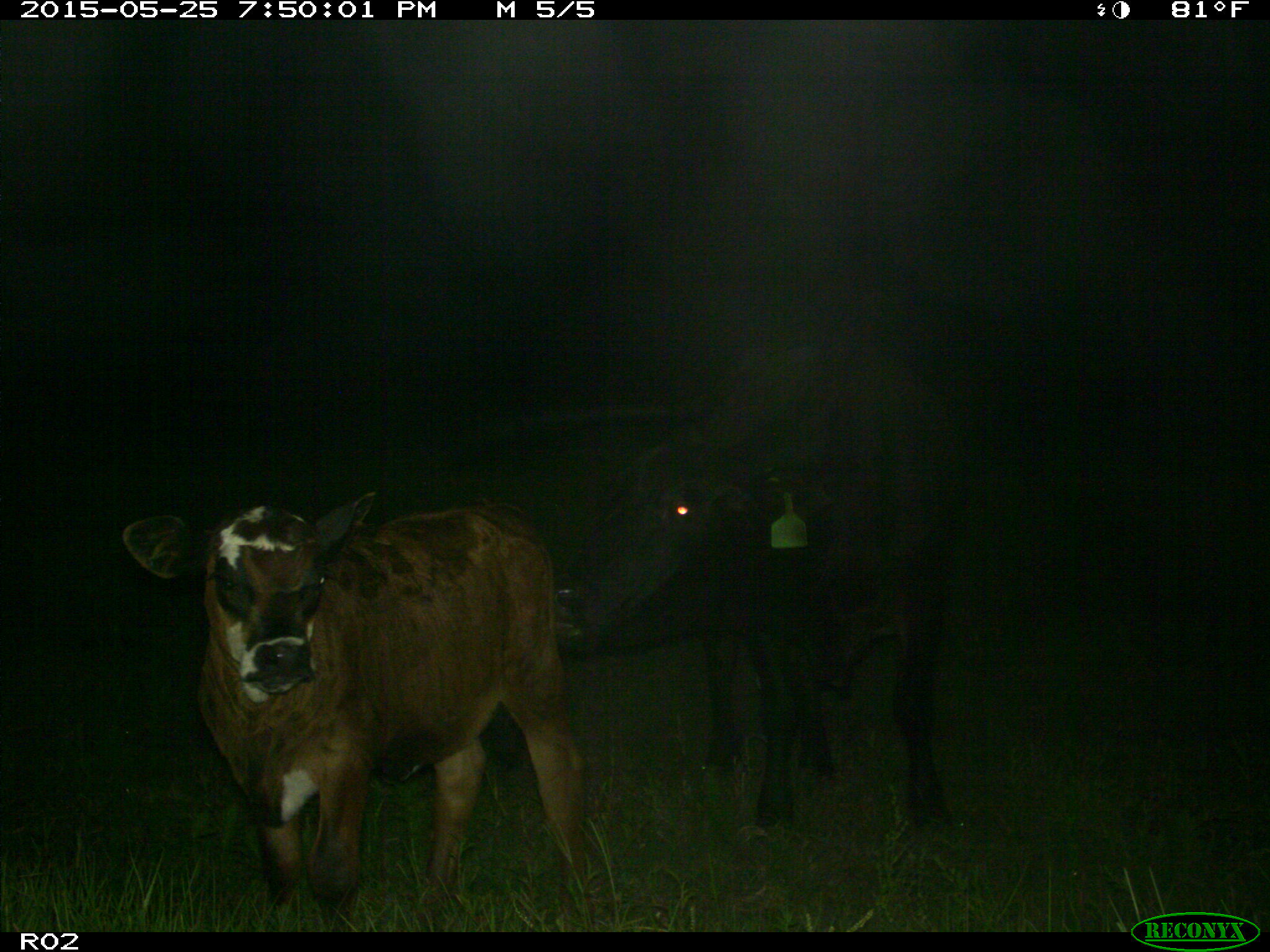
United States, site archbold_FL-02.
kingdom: Animalia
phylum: Chordata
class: Mammalia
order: Artiodactyla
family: Bovidae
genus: Bos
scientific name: Bos taurus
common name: domestic cow